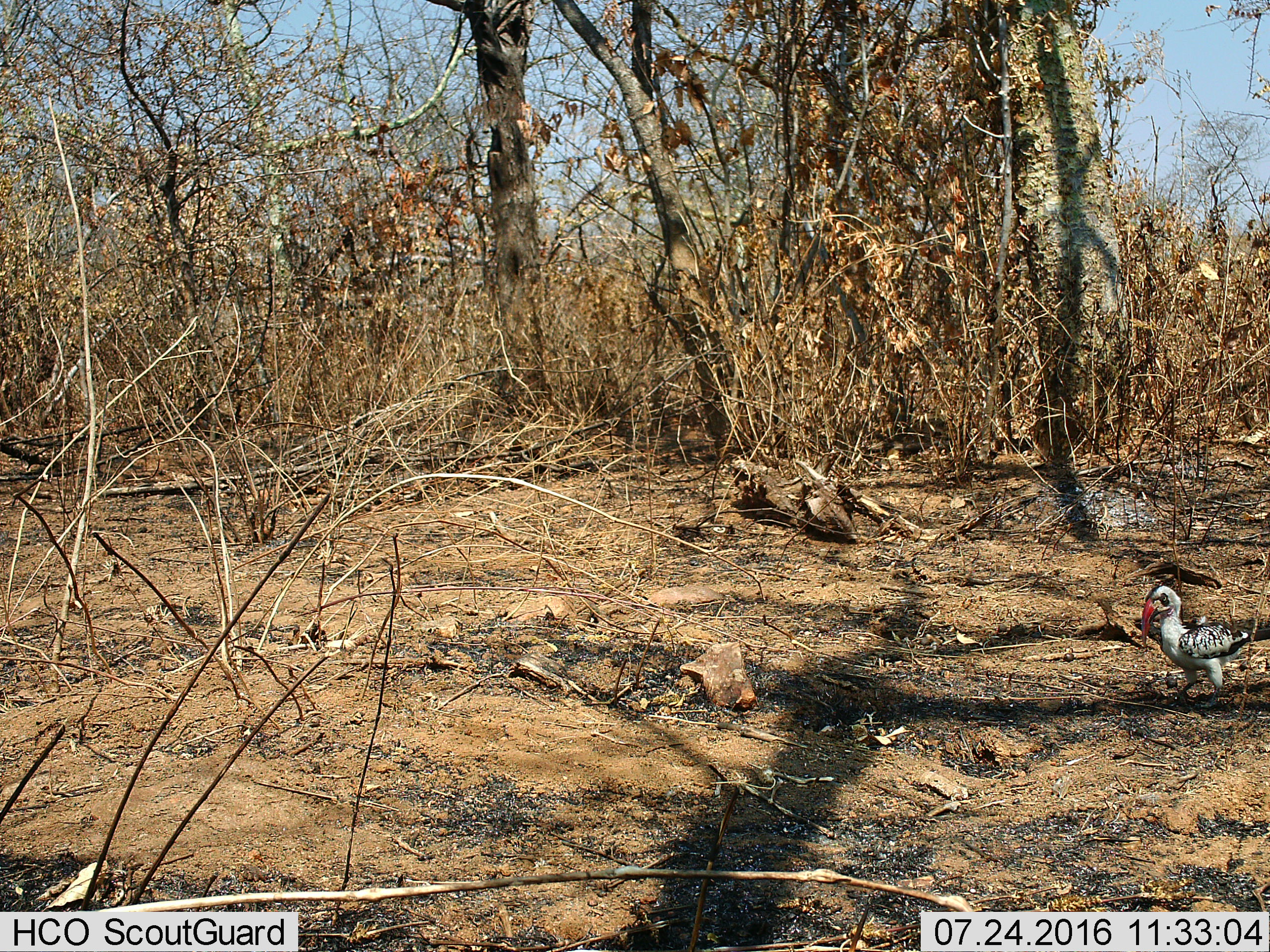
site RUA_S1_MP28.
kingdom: Animalia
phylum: Chordata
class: Aves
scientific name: Aves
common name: bird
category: birdother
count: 1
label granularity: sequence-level